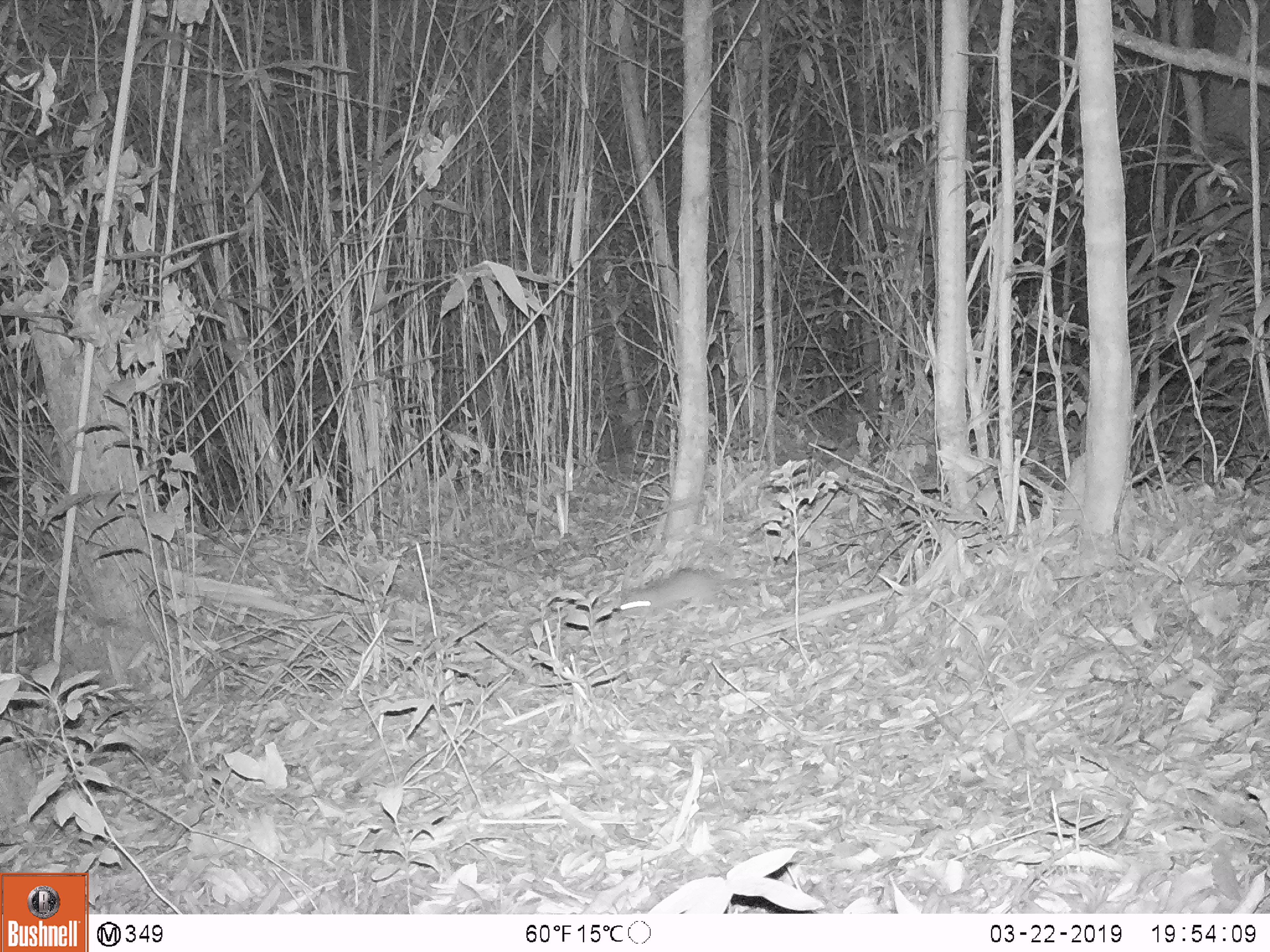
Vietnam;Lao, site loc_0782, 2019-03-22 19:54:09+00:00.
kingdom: Animalia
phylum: Chordata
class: Mammalia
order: Rodentia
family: Muridae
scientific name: Muridae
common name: old-world mice and rats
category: unidentified murid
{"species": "unidentified murid (old-world mice and rats) (Muridae)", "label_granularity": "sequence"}